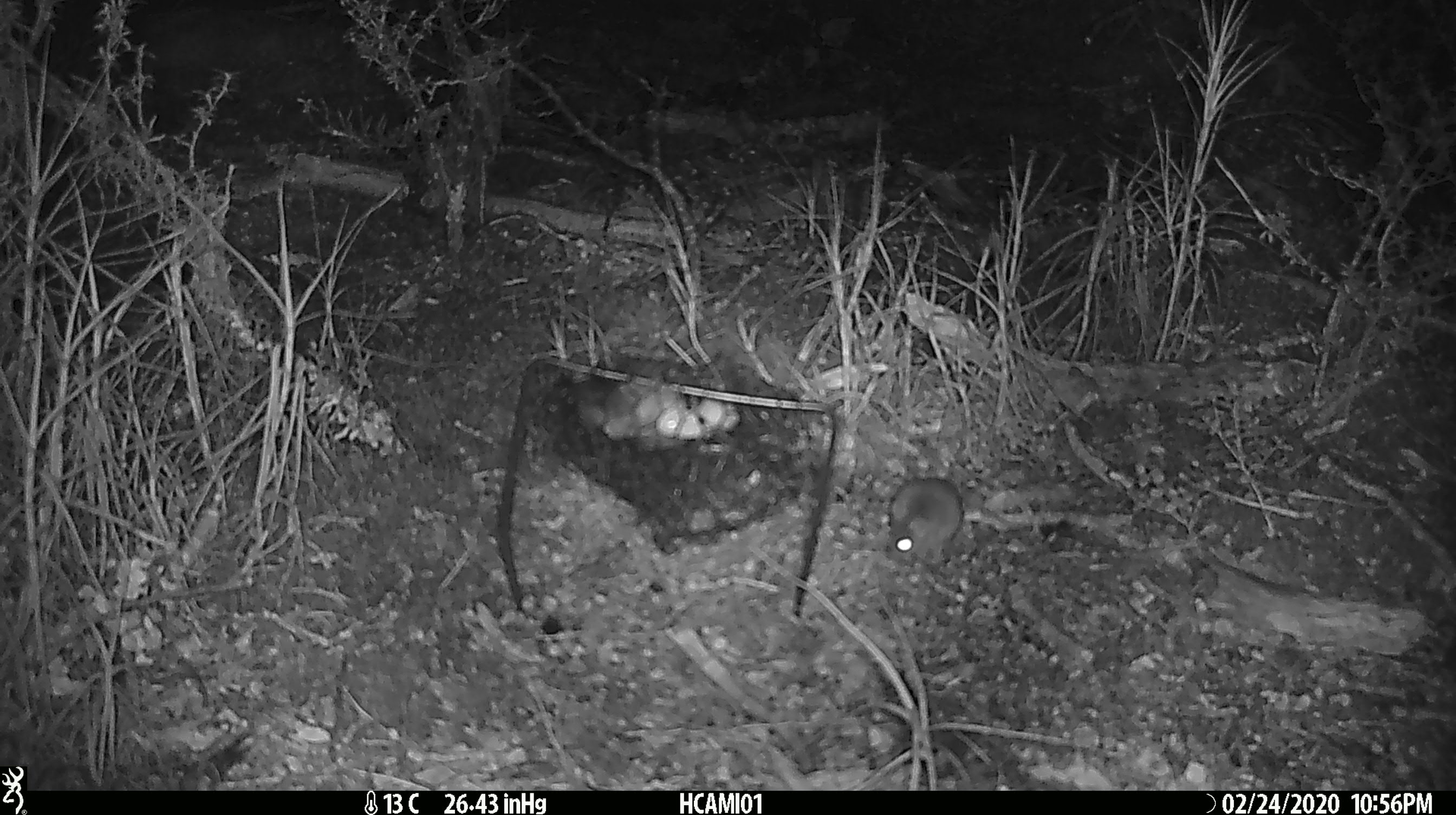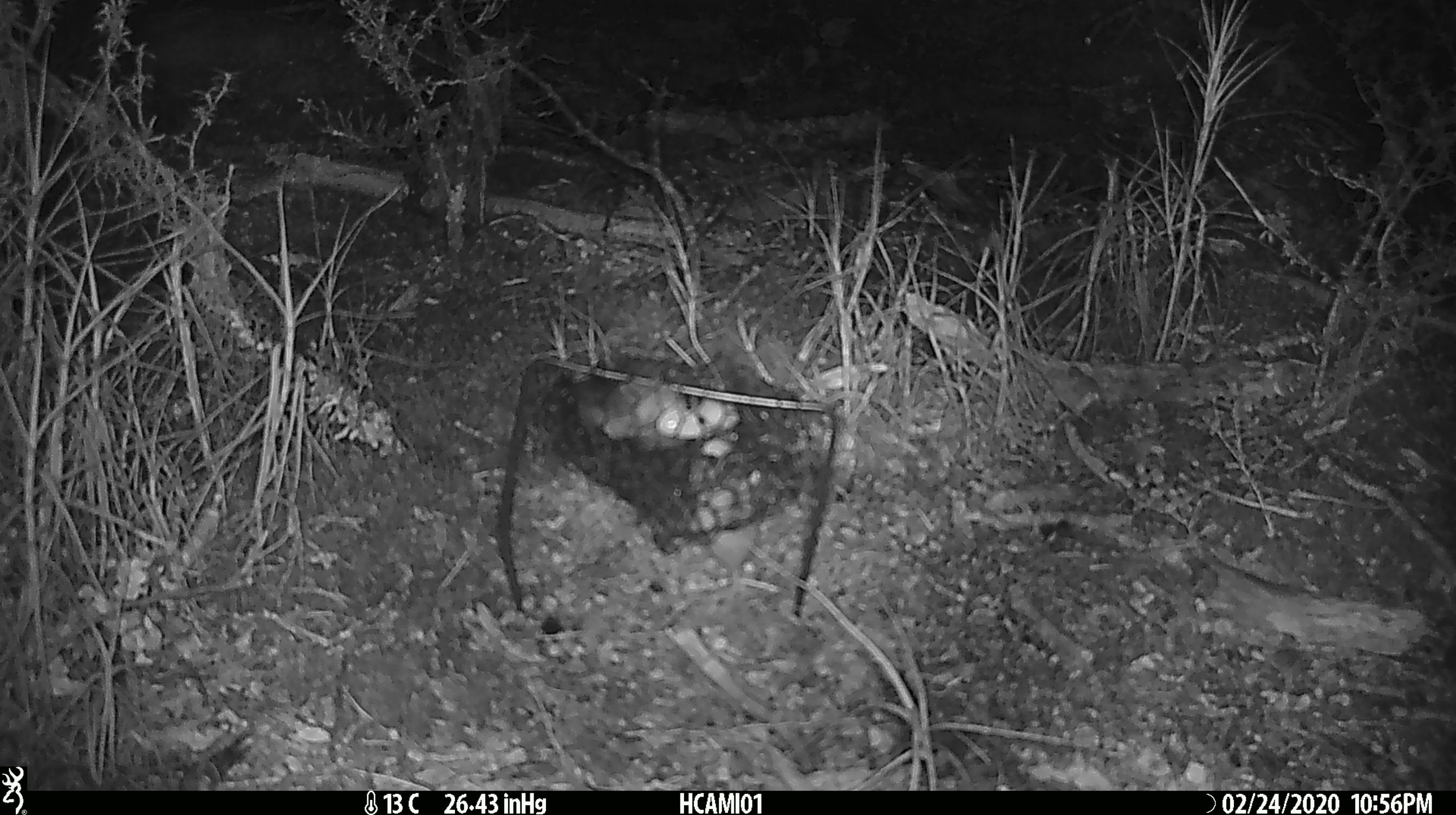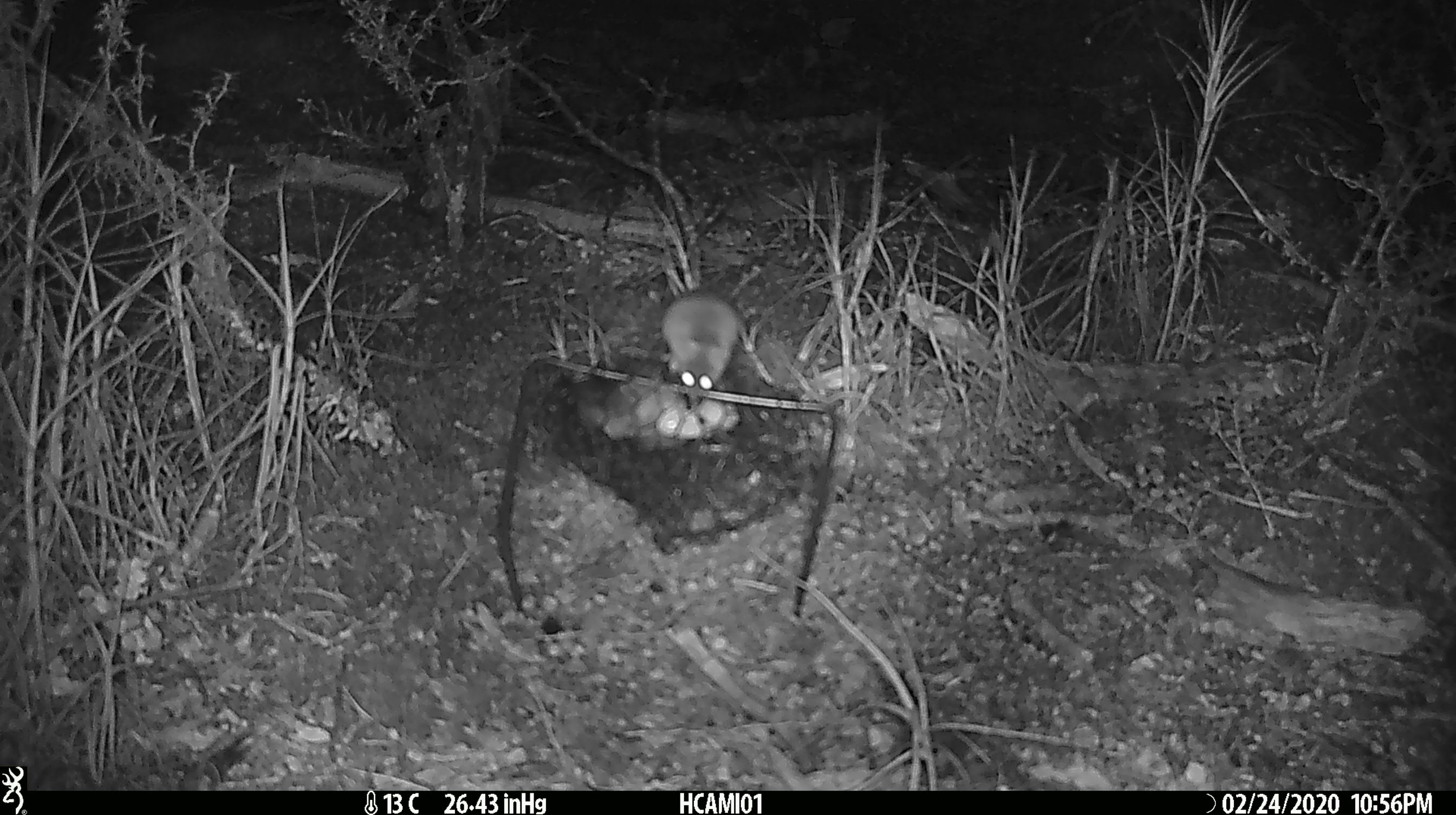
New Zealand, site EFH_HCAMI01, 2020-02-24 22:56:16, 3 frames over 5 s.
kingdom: Animalia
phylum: Chordata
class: Mammalia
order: Rodentia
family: Muridae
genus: Mus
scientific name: Mus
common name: mouse